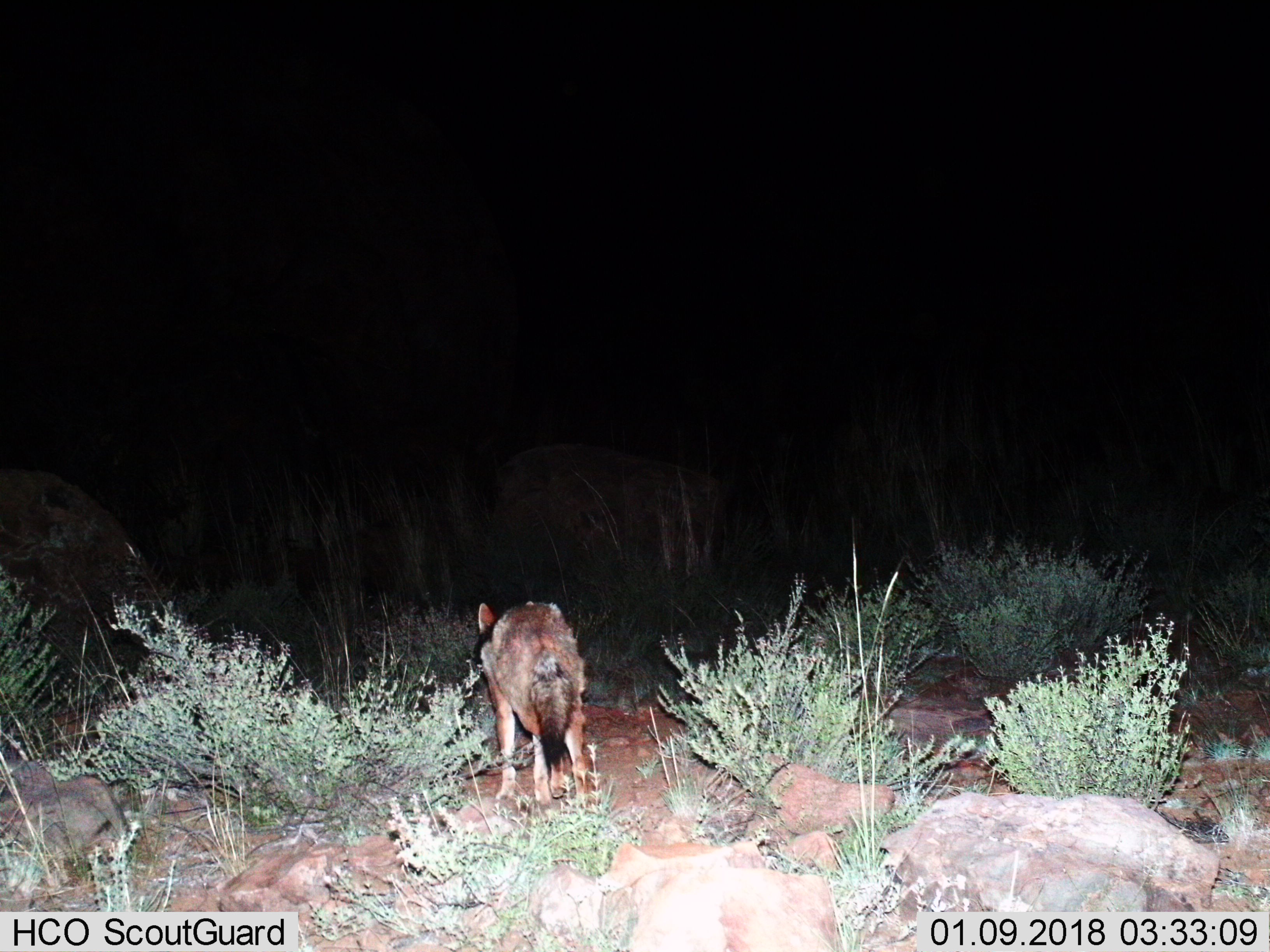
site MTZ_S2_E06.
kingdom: Animalia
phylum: Chordata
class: Mammalia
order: Carnivora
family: Canidae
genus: Lupulella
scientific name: Lupulella mesomelas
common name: black-backed jackal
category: jackalblackbacked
Jackalblackbacked (black-backed jackal) (Lupulella mesomelas), count 1. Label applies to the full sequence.